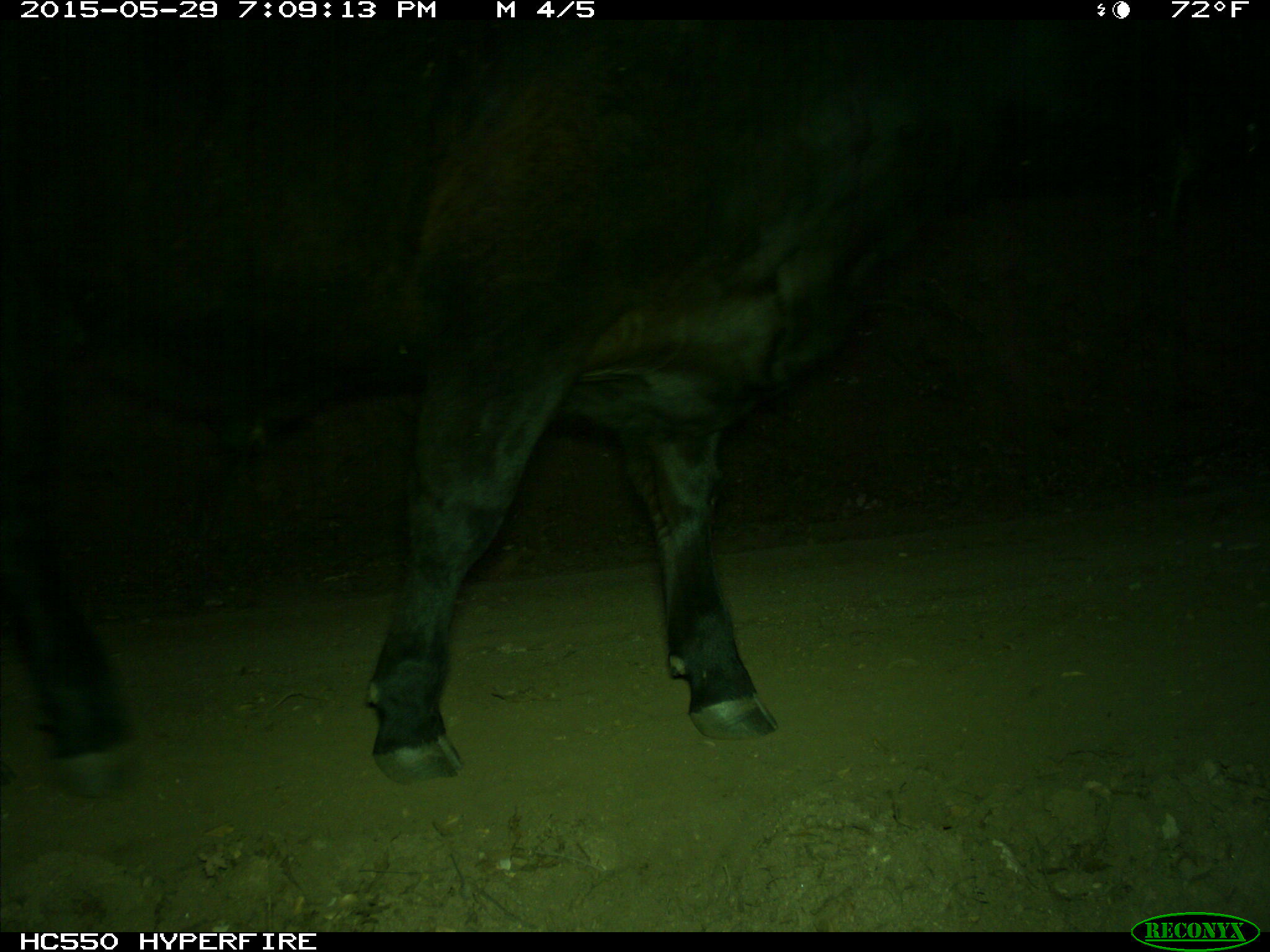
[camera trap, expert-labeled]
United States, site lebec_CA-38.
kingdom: Animalia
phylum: Chordata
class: Mammalia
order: Artiodactyla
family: Bovidae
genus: Bos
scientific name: Bos taurus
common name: domestic cow